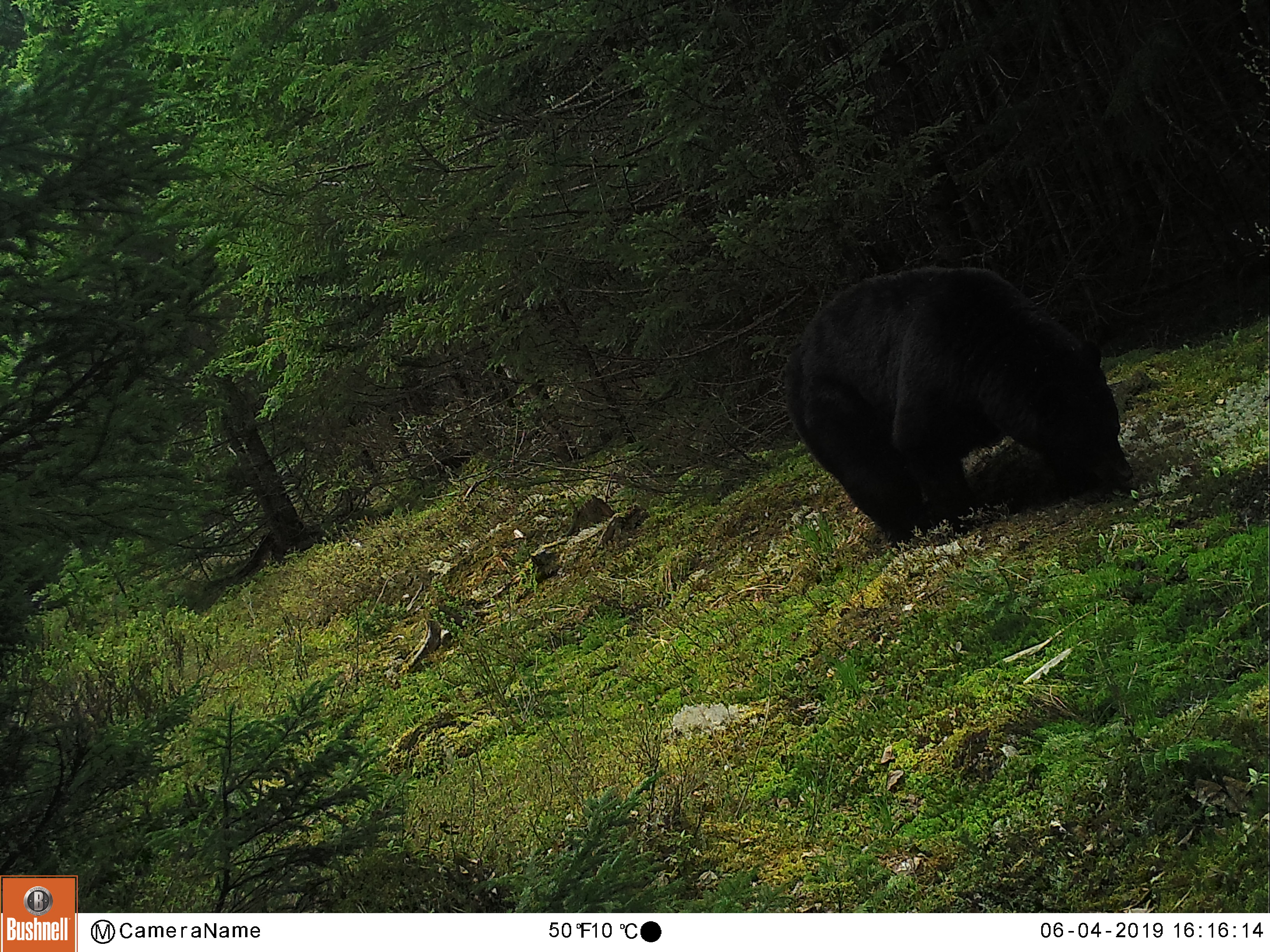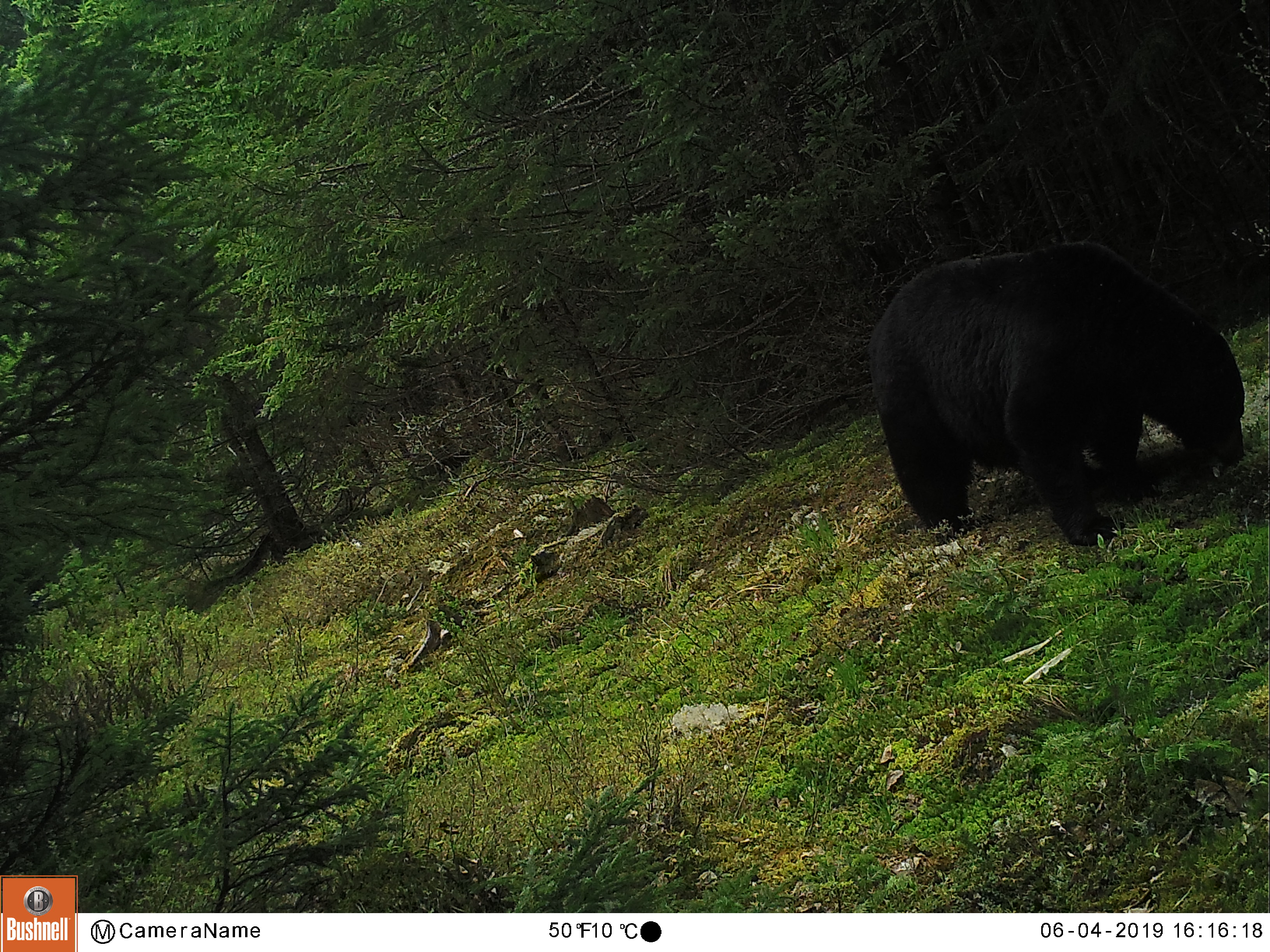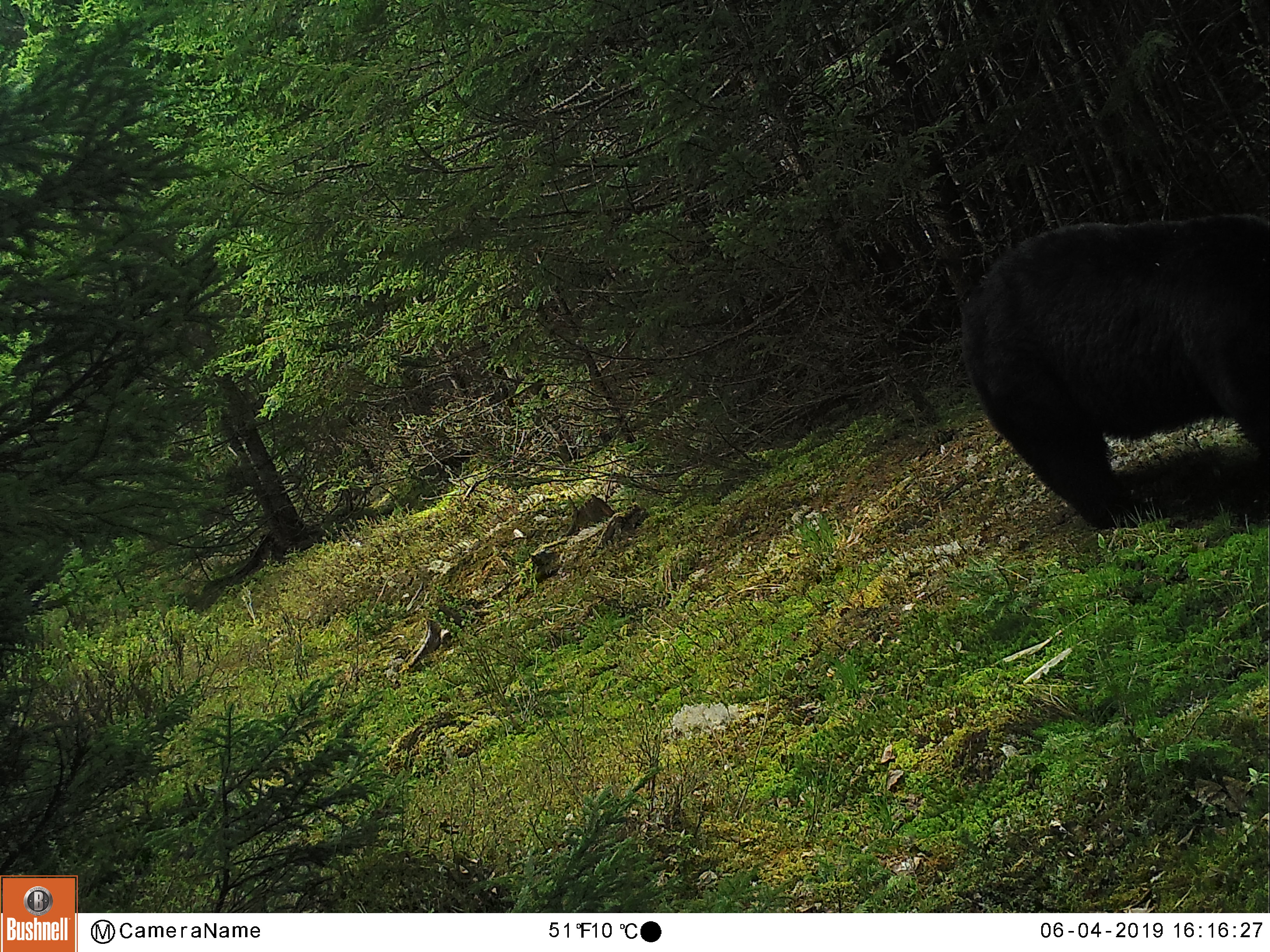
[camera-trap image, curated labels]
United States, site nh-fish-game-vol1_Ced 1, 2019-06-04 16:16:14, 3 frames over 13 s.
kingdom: Animalia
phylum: Chordata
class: Mammalia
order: Carnivora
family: Ursidae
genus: Ursus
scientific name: Ursus americanus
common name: black bear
Black bear (Ursus americanus).